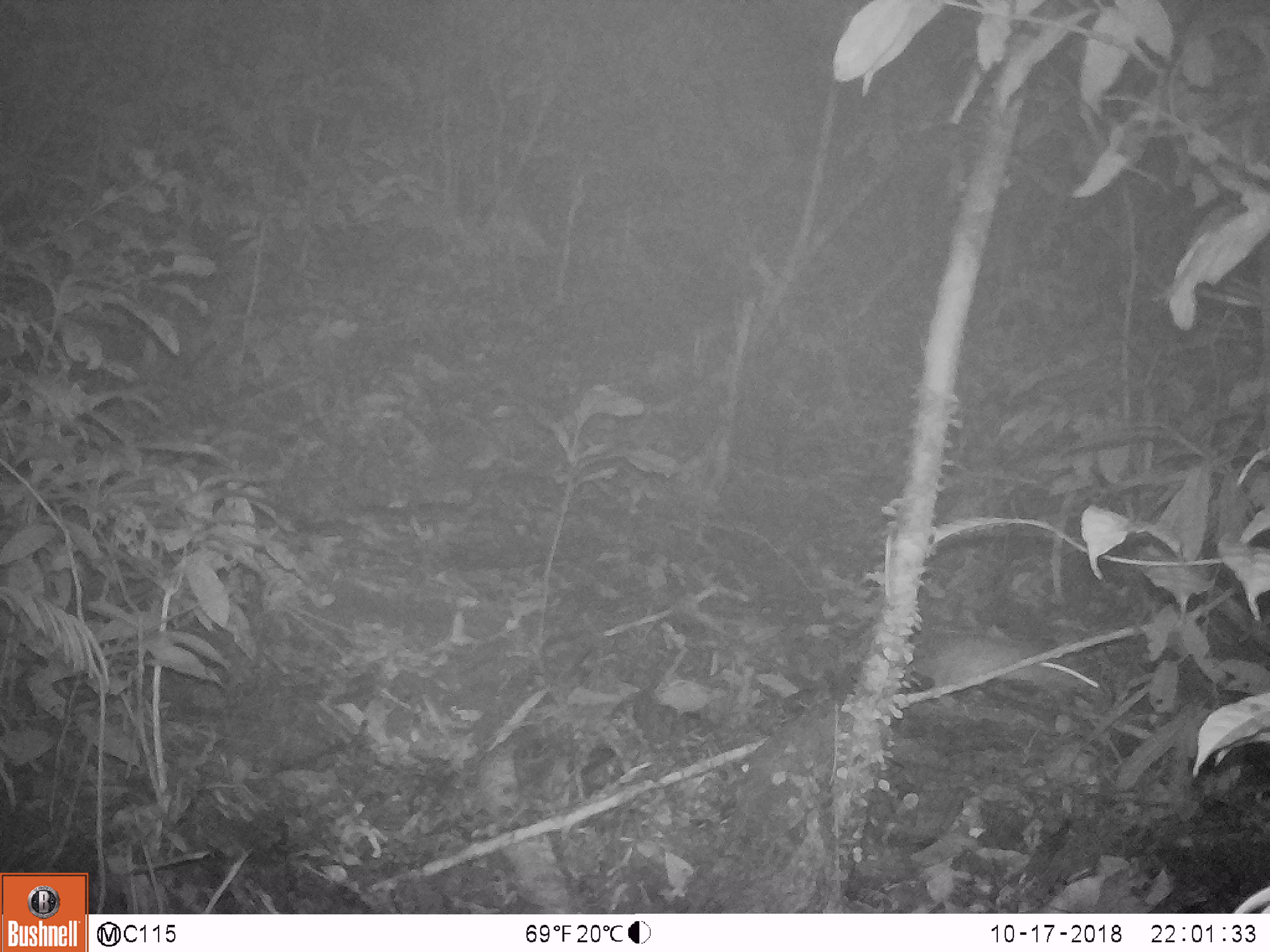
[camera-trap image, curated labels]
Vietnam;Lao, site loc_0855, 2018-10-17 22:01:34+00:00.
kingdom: Animalia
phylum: Chordata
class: Mammalia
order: Rodentia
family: Muridae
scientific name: Muridae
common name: old-world mice and rats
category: unidentified murid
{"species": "unidentified murid (old-world mice and rats) (Muridae)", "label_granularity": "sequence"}